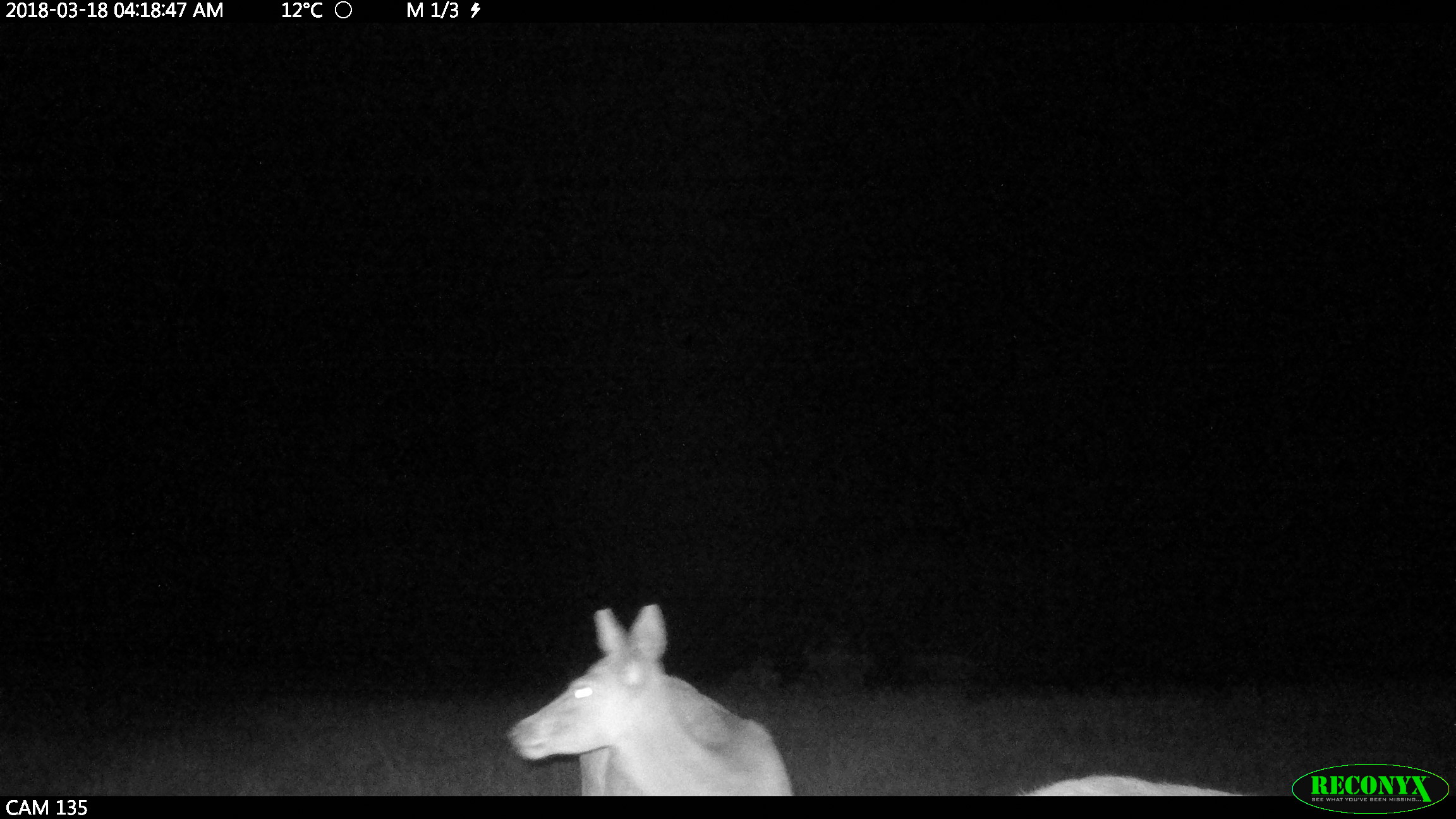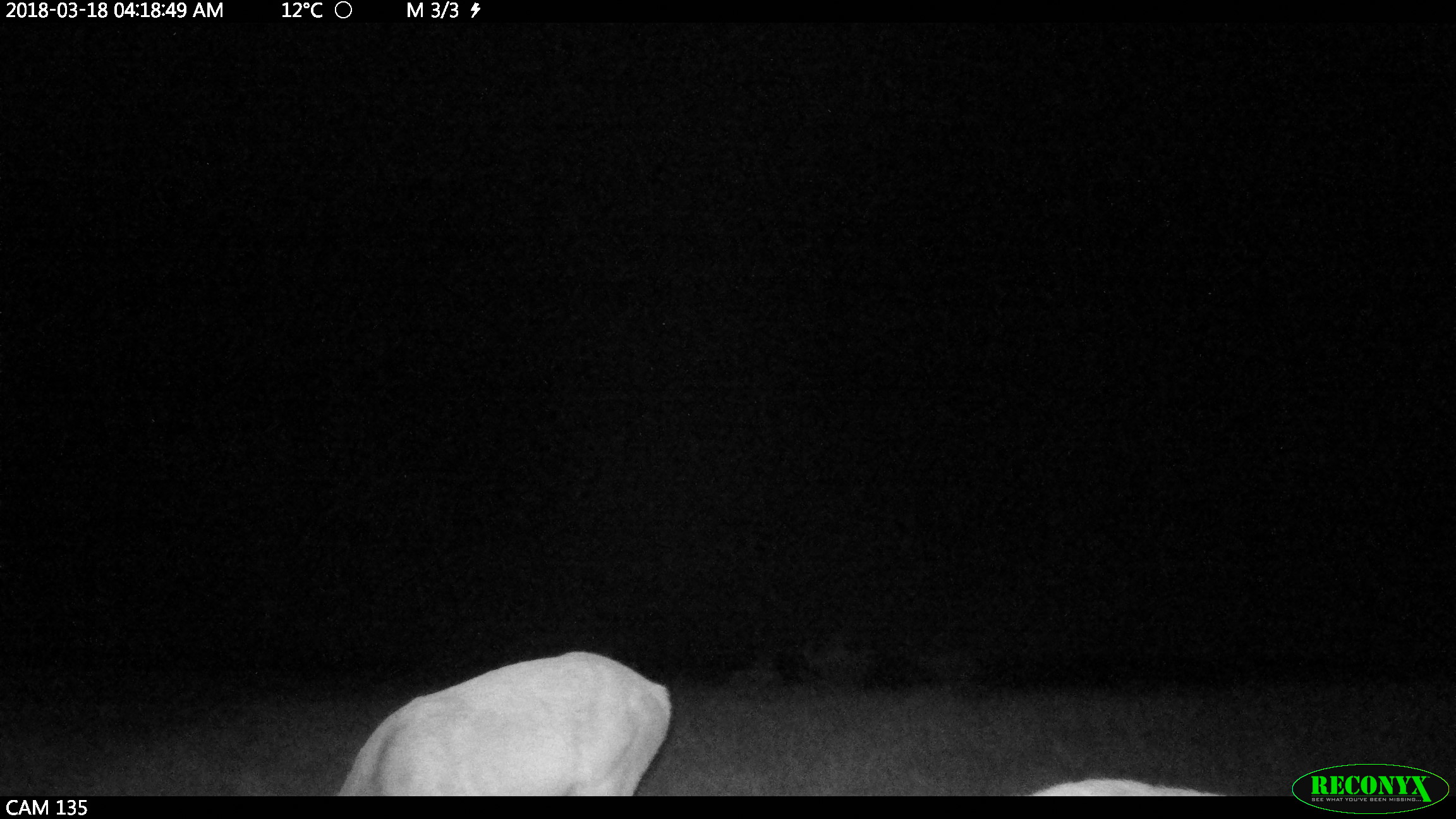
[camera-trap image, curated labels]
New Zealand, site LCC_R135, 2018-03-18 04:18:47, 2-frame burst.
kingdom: Animalia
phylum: Chordata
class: Mammalia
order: Artiodactyla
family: Cervidae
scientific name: Cervidae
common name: deer